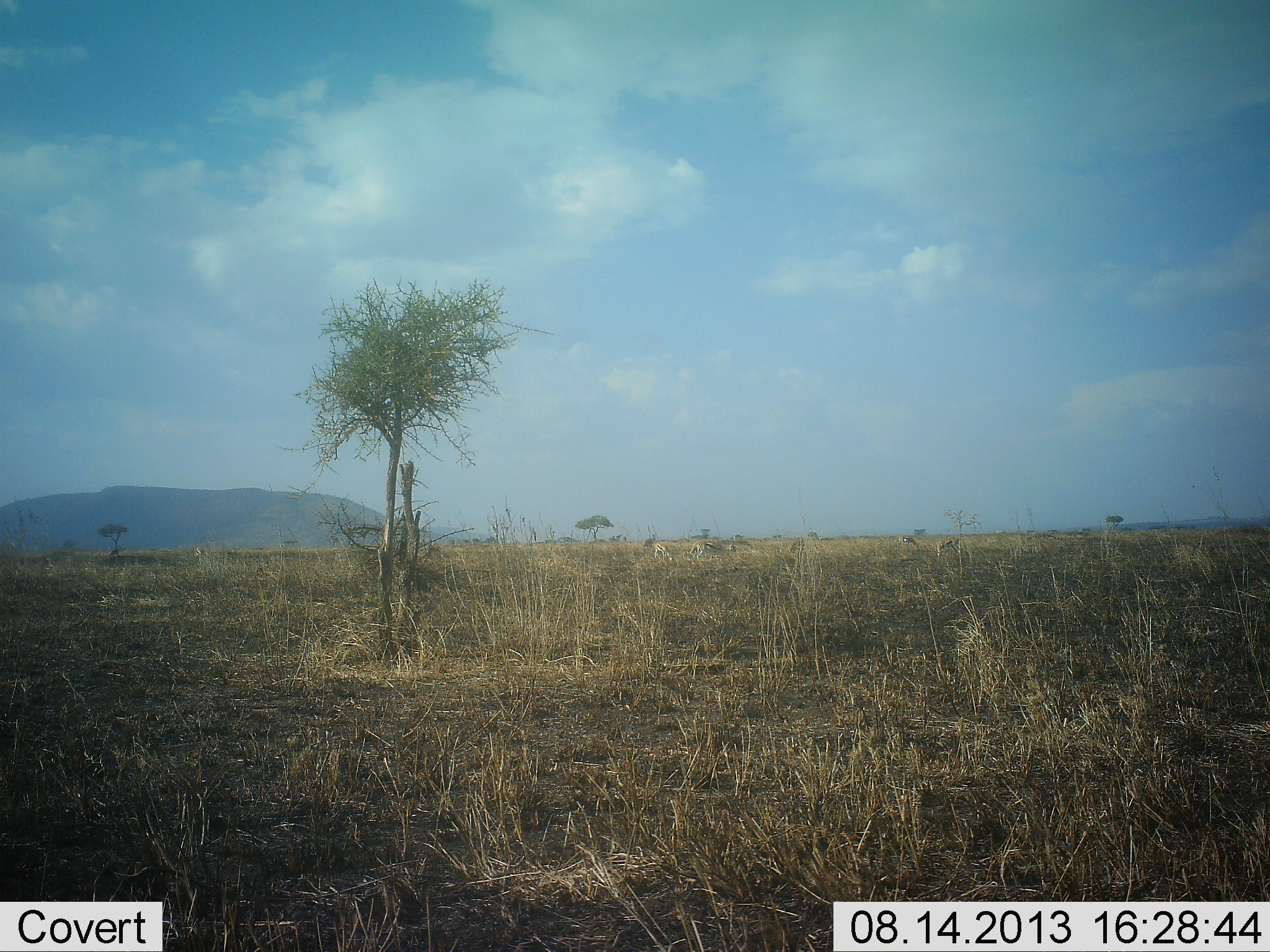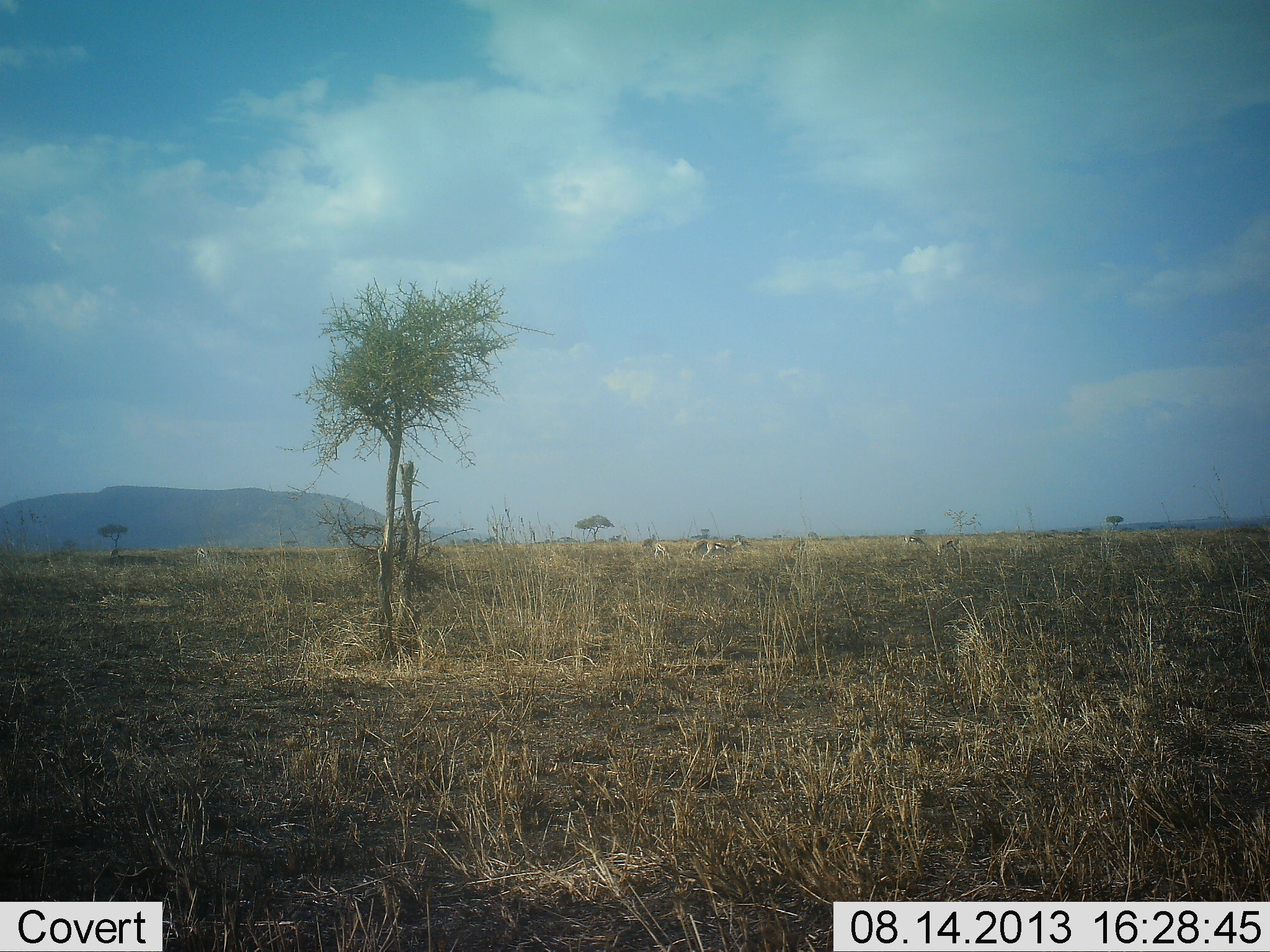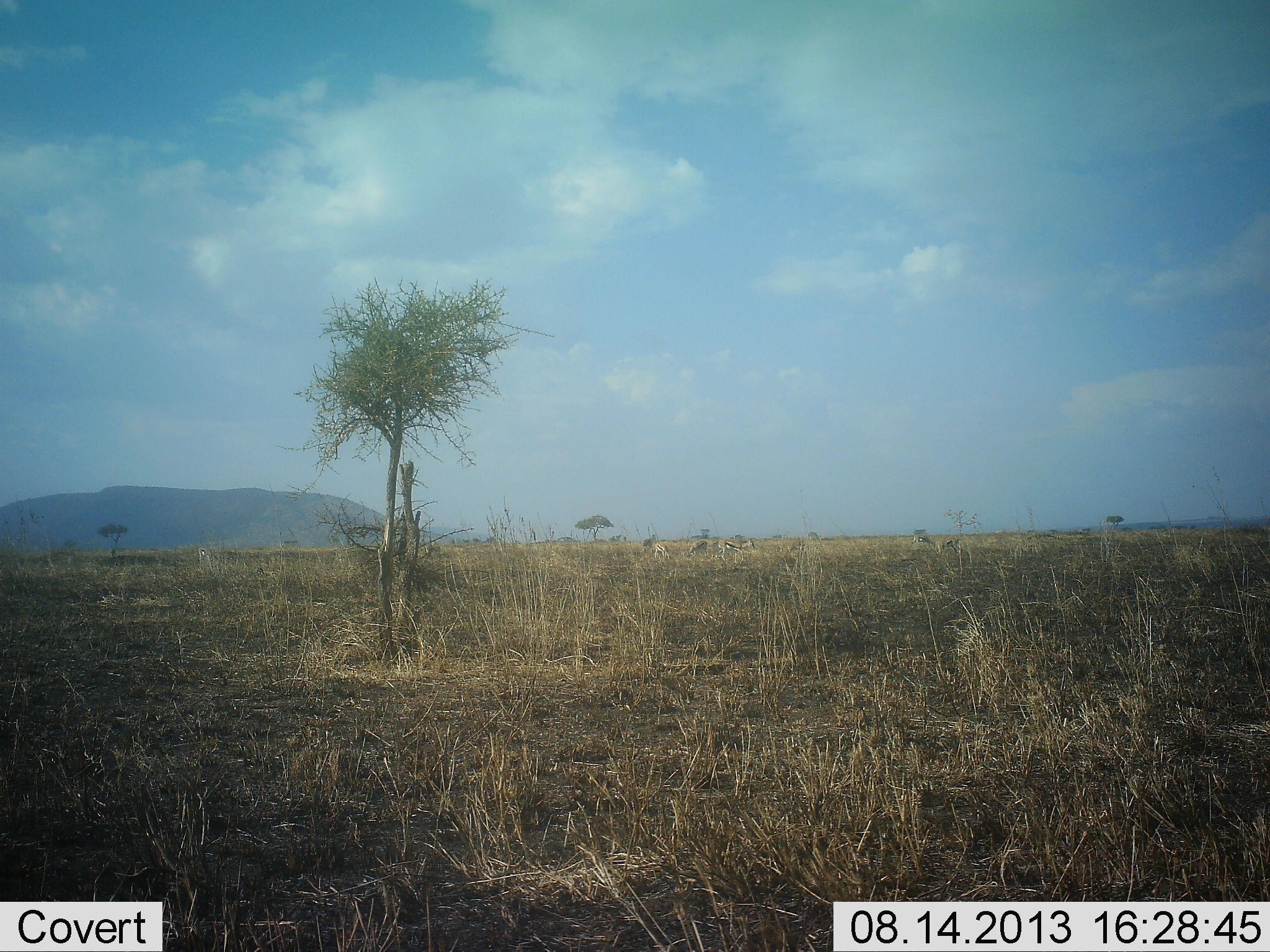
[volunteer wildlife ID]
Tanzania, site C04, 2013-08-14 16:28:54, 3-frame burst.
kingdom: Animalia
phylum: Chordata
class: Mammalia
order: Artiodactyla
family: Bovidae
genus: Eudorcas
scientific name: Eudorcas thomsonii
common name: thomson's gazelle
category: gazellethomsons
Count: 4.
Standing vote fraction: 30%.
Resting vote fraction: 0%.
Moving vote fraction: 70%.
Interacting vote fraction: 0%.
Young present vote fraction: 0%.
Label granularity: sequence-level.